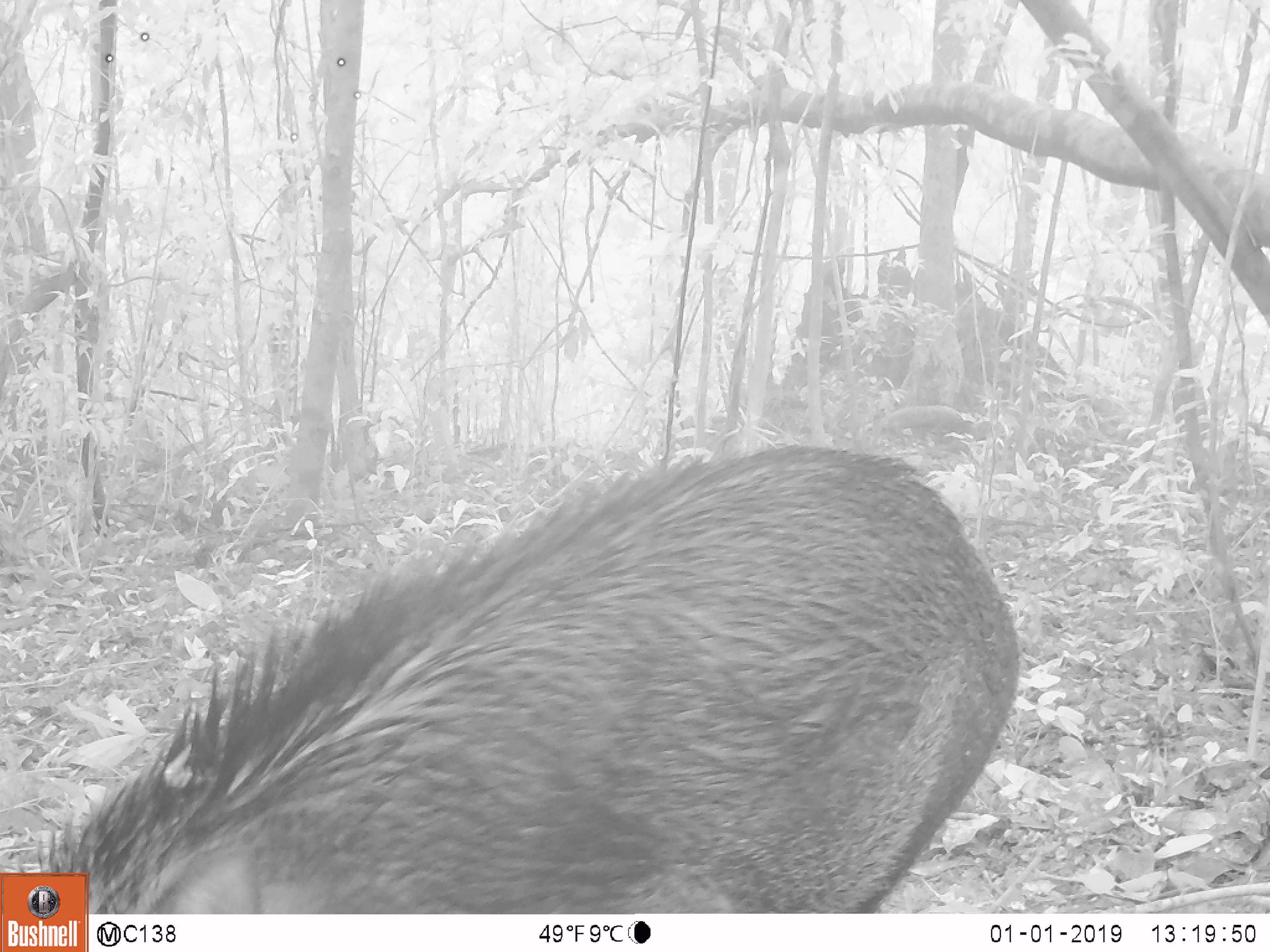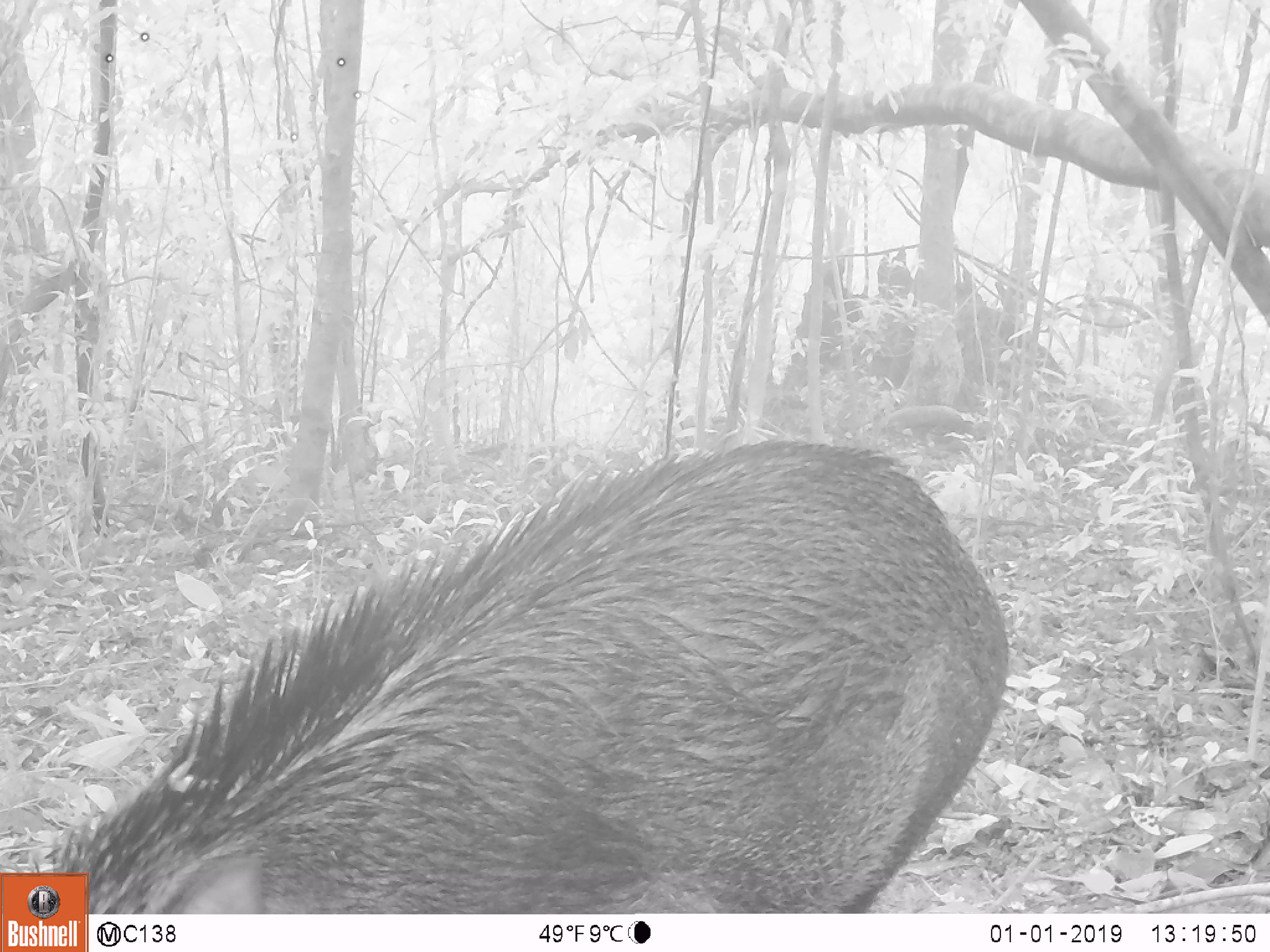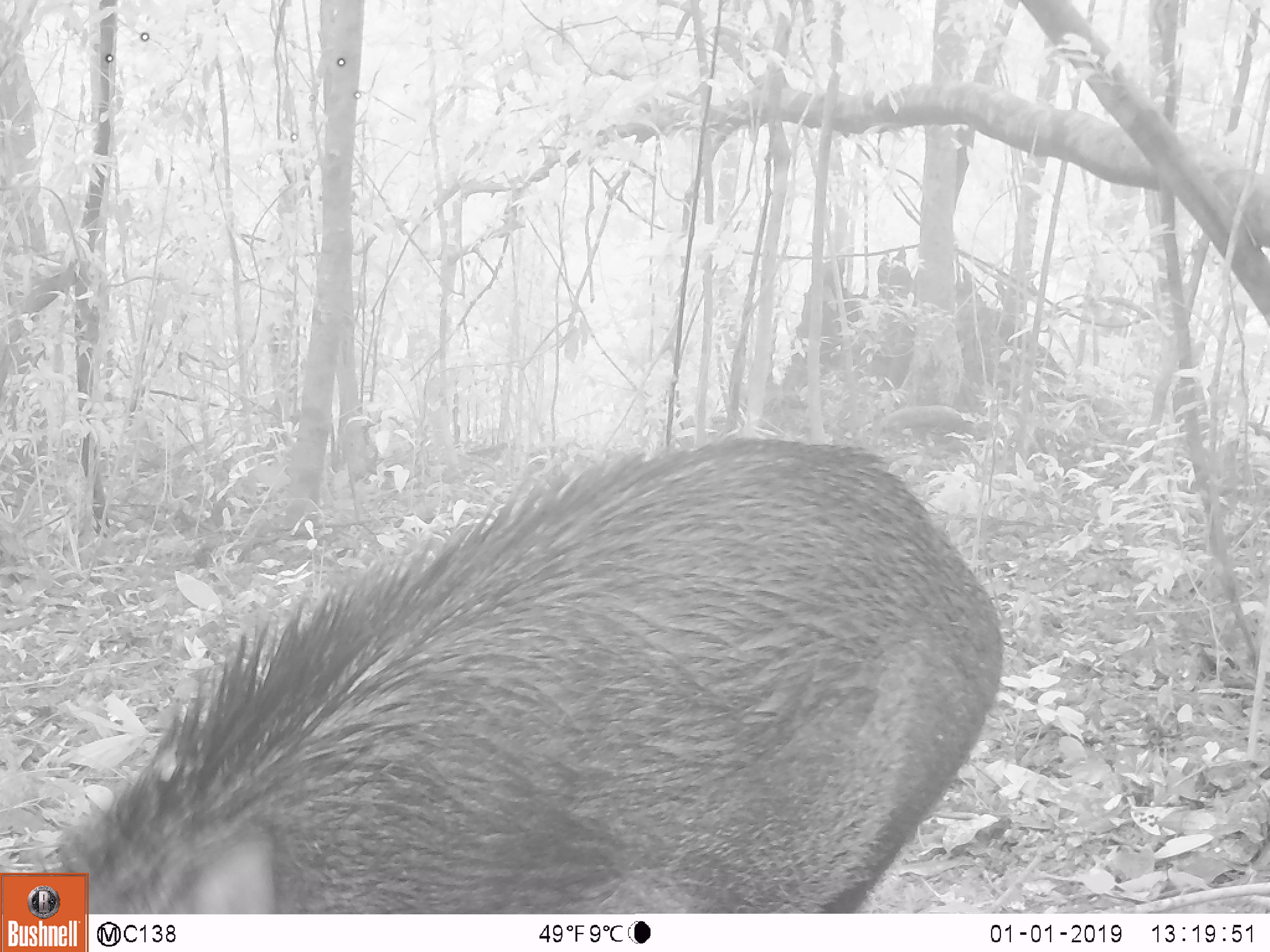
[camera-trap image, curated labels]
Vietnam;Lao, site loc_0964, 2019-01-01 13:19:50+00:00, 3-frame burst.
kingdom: Animalia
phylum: Chordata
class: Mammalia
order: Artiodactyla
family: Suidae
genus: Sus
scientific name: Sus scrofa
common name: eurasian wild pig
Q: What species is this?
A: Eurasian wild pig (Sus scrofa).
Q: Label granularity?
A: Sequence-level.